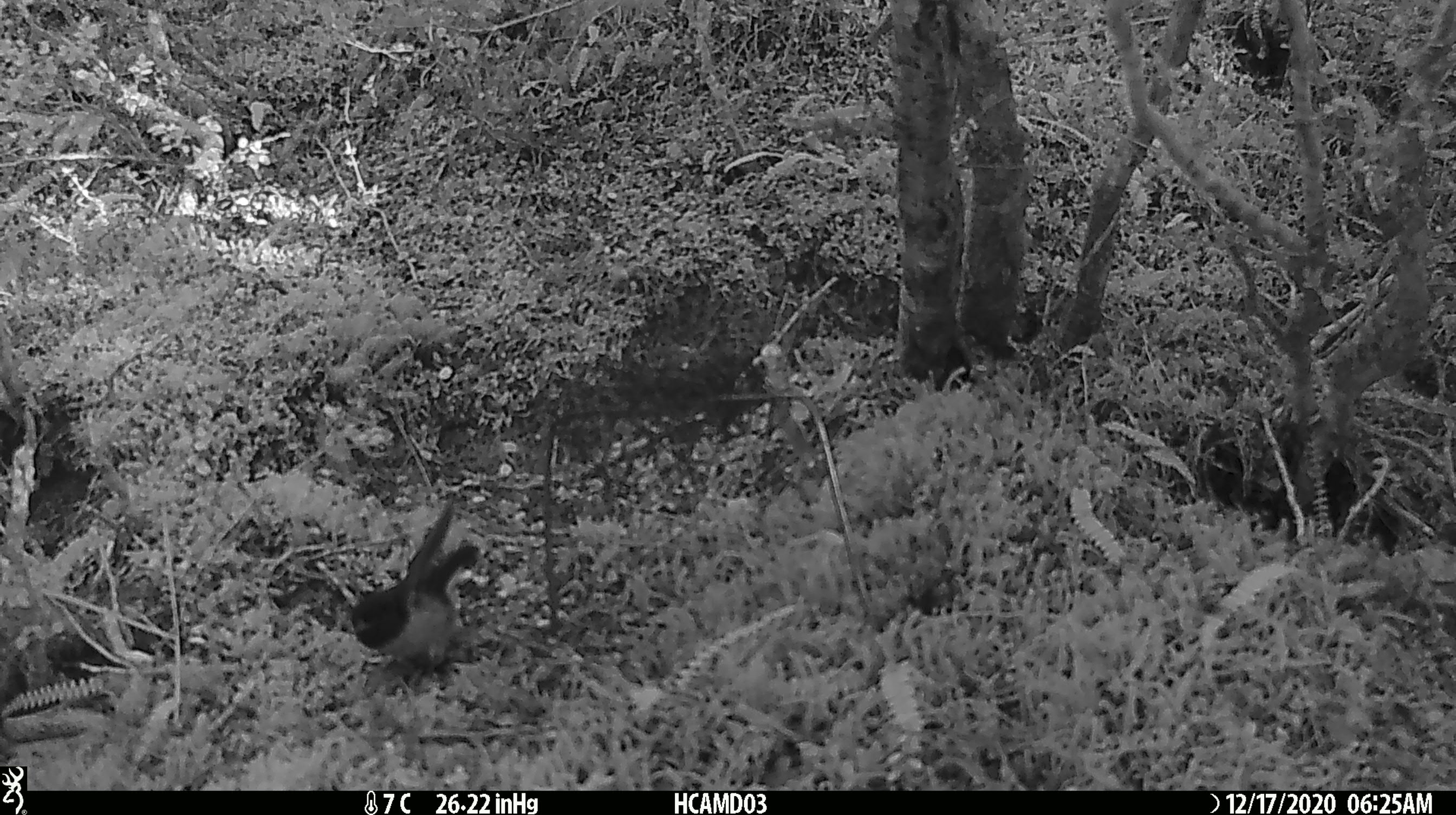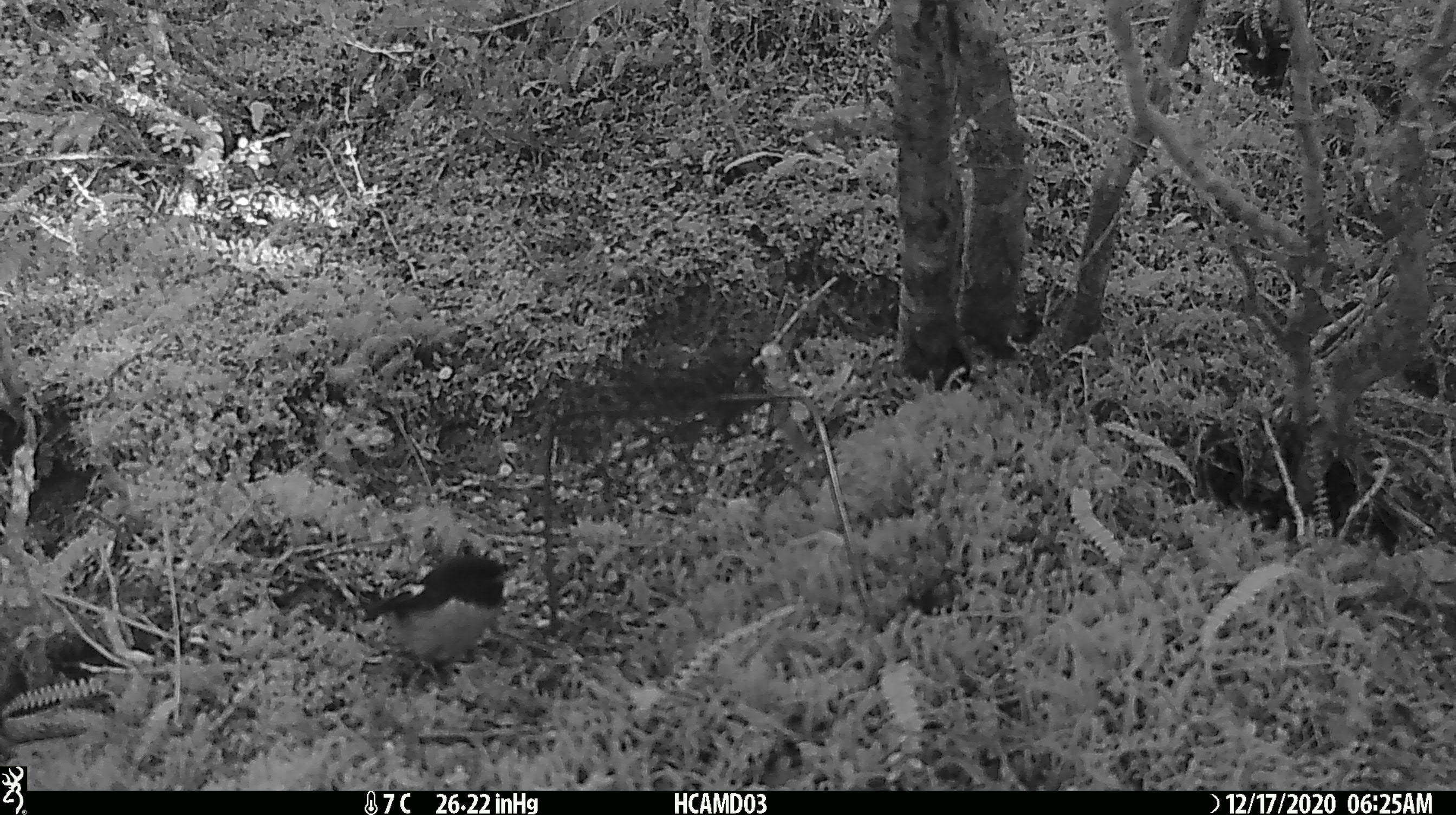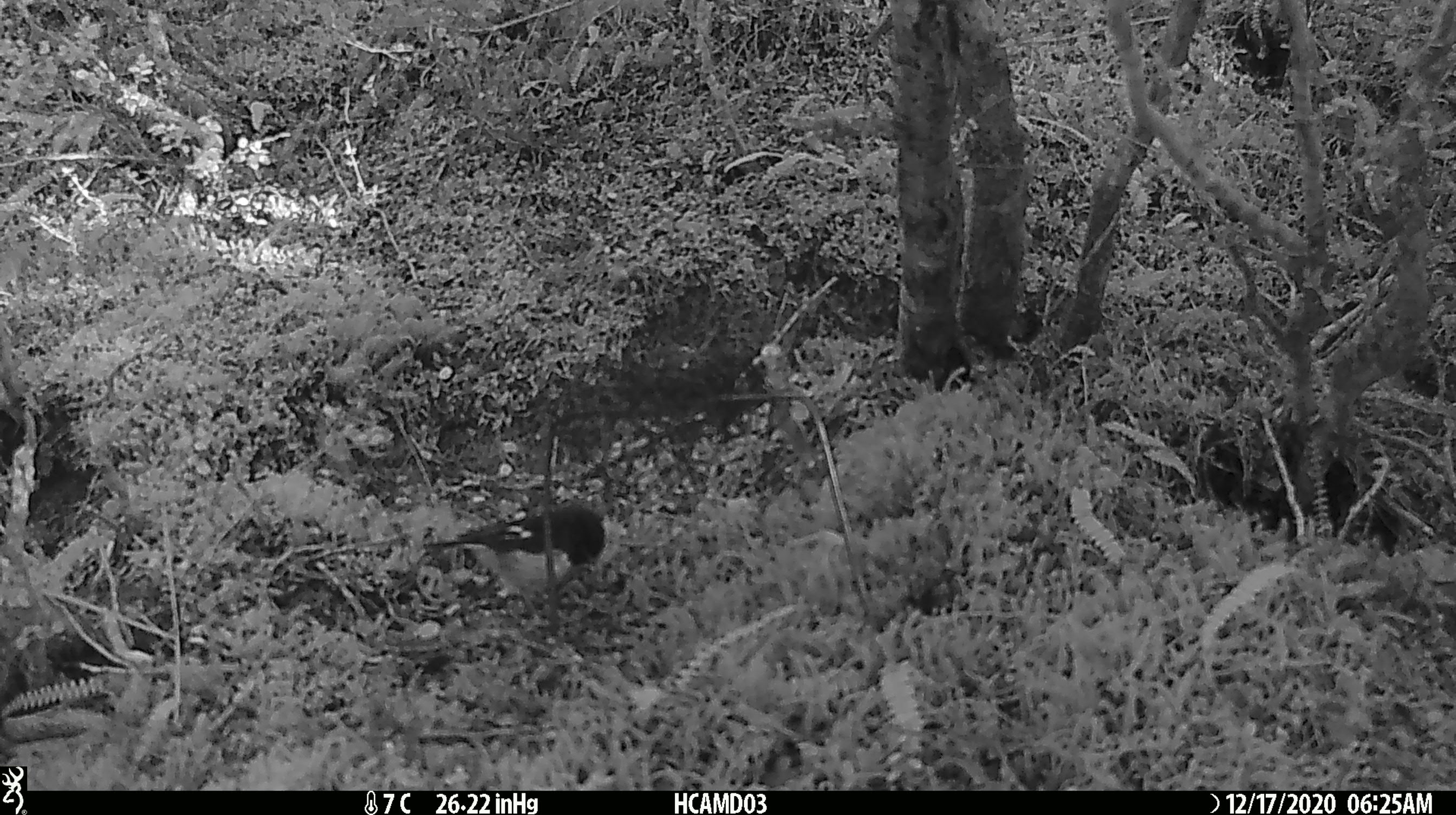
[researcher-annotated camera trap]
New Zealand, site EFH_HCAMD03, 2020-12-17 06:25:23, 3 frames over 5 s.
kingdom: Animalia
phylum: Chordata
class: Aves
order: Passeriformes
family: Petroicidae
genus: Petroica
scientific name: Petroica macrocephala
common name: tomtit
Tomtit (Petroica macrocephala).